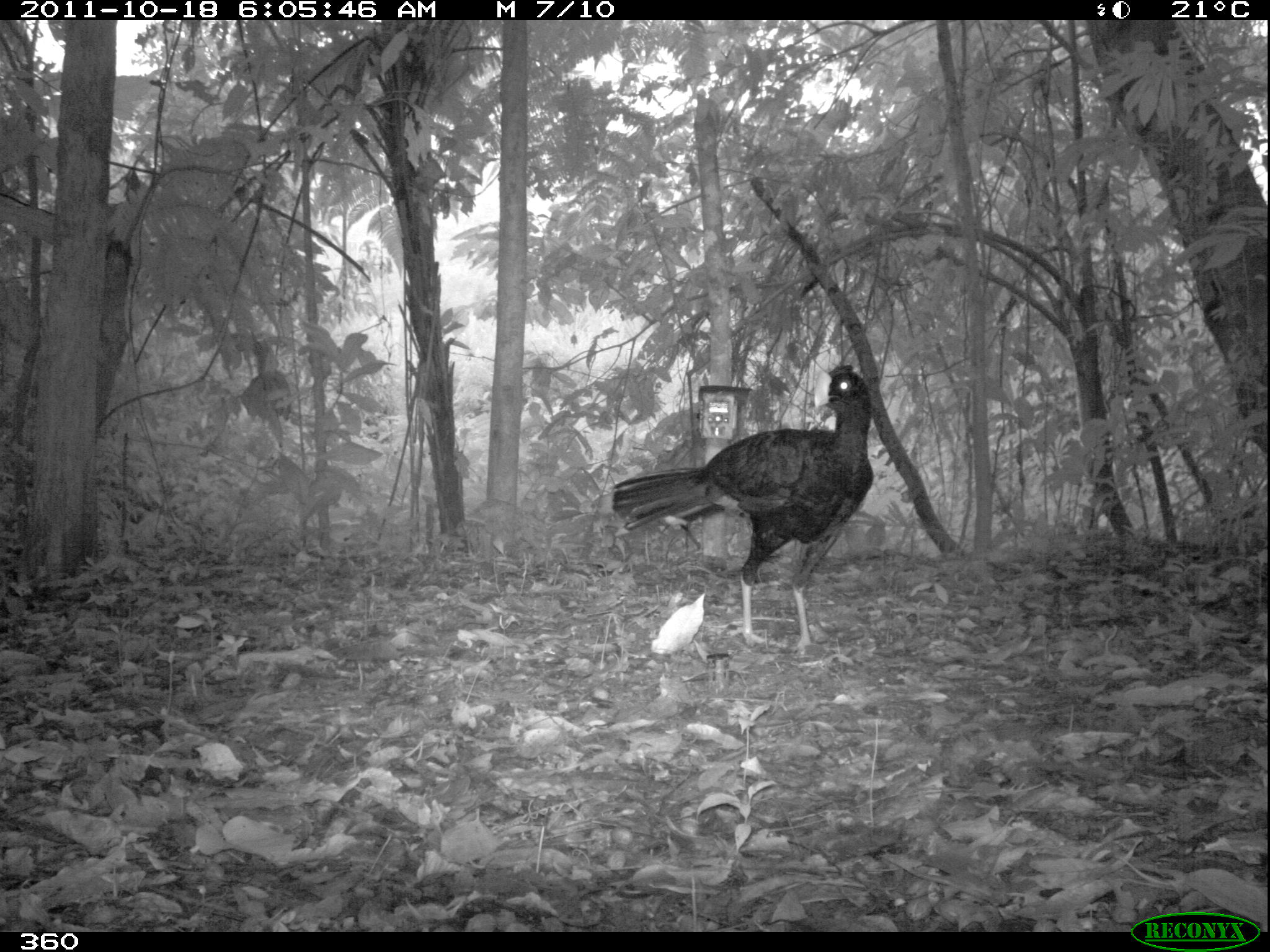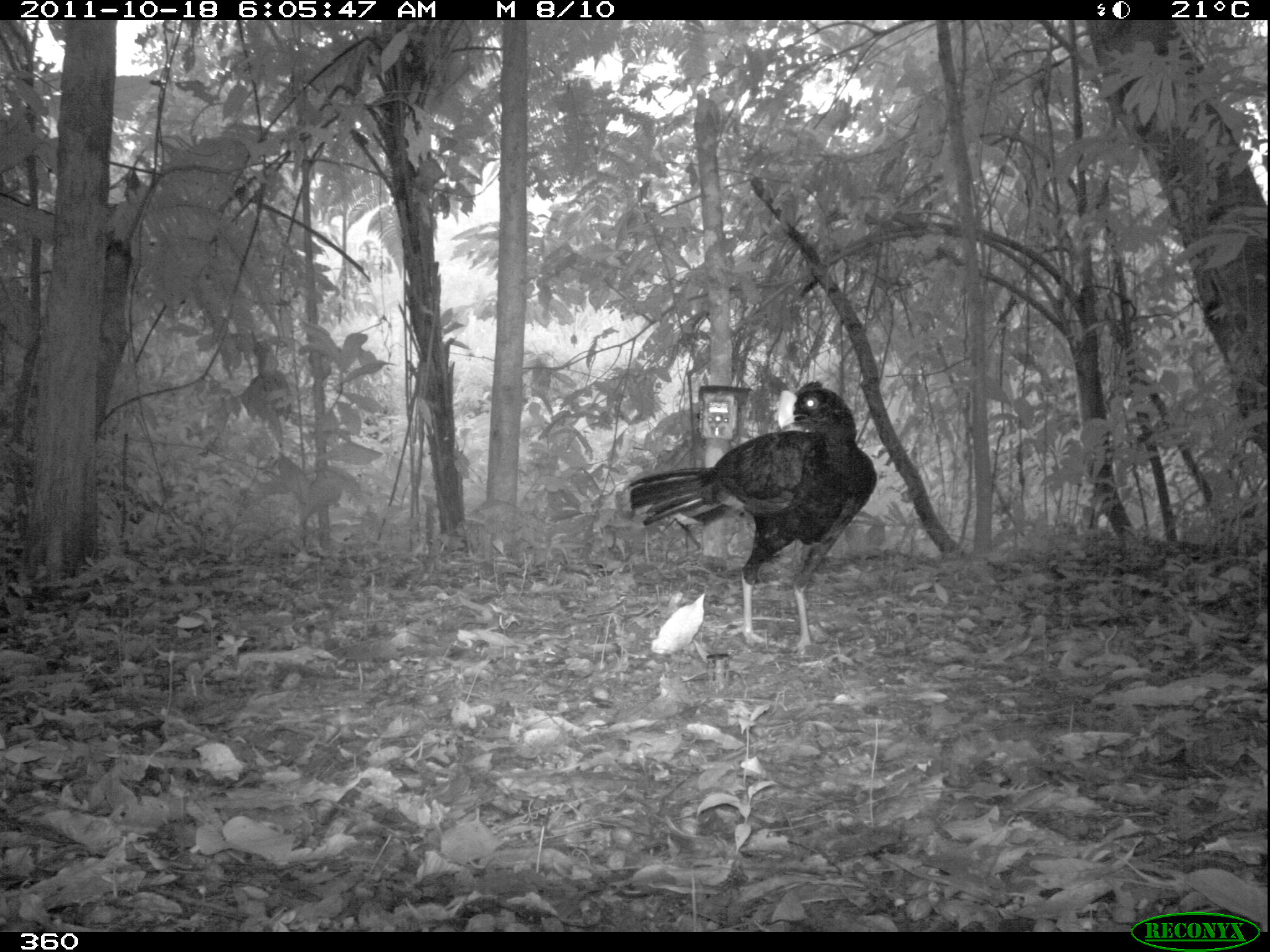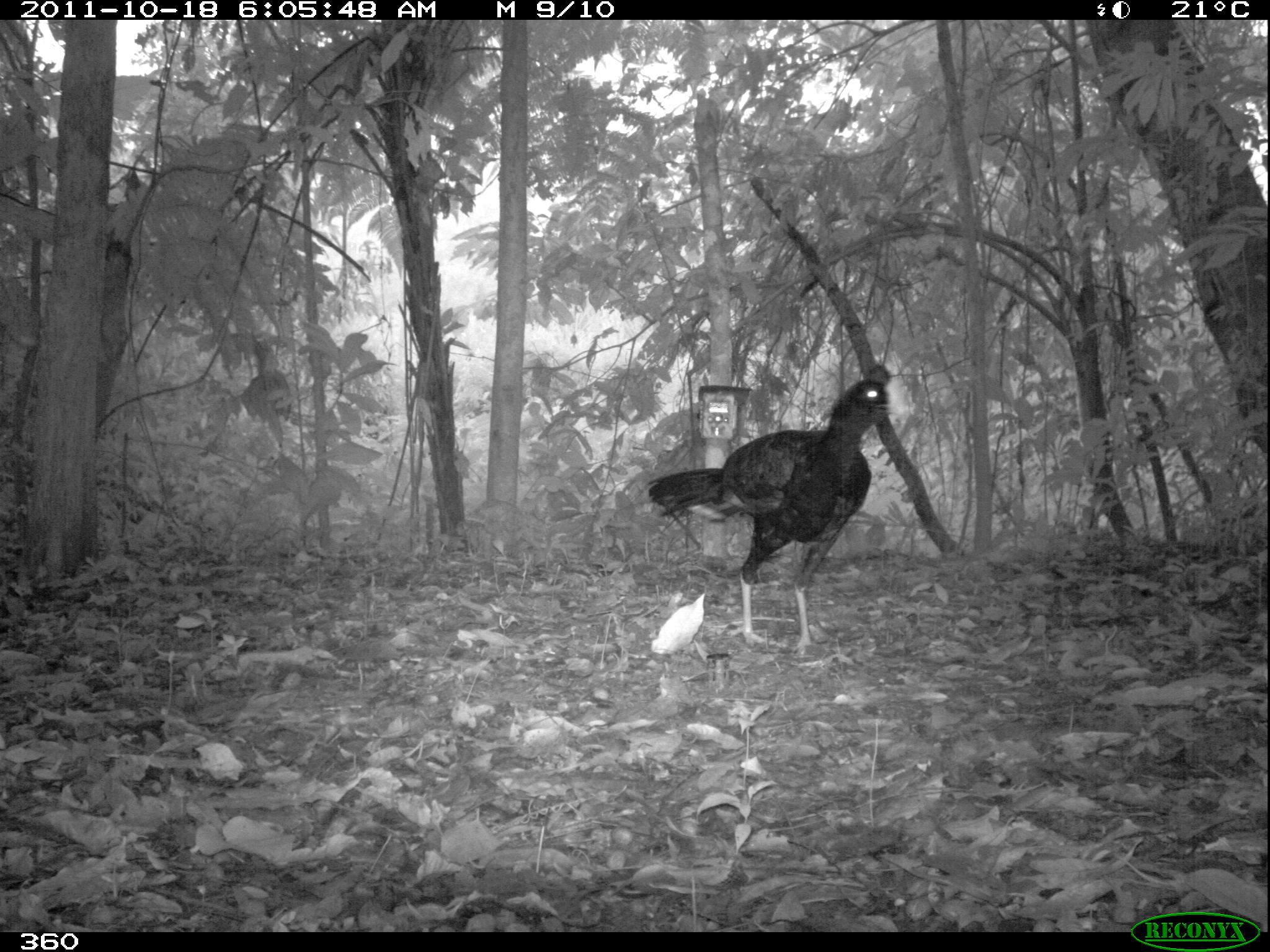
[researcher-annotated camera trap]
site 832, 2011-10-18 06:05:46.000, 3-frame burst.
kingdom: Animalia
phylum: Chordata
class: Aves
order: Galliformes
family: Cracidae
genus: Mitu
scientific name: Mitu tuberosum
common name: razor-billed curassow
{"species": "Mitu tuberosum (razor-billed curassow)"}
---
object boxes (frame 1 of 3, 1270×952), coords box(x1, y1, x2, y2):
mitu tuberosum: box(607, 361, 874, 654)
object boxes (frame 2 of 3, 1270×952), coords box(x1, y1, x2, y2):
mitu tuberosum: box(621, 380, 877, 655)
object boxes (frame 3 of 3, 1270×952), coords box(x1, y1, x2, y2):
mitu tuberosum: box(645, 362, 914, 658)